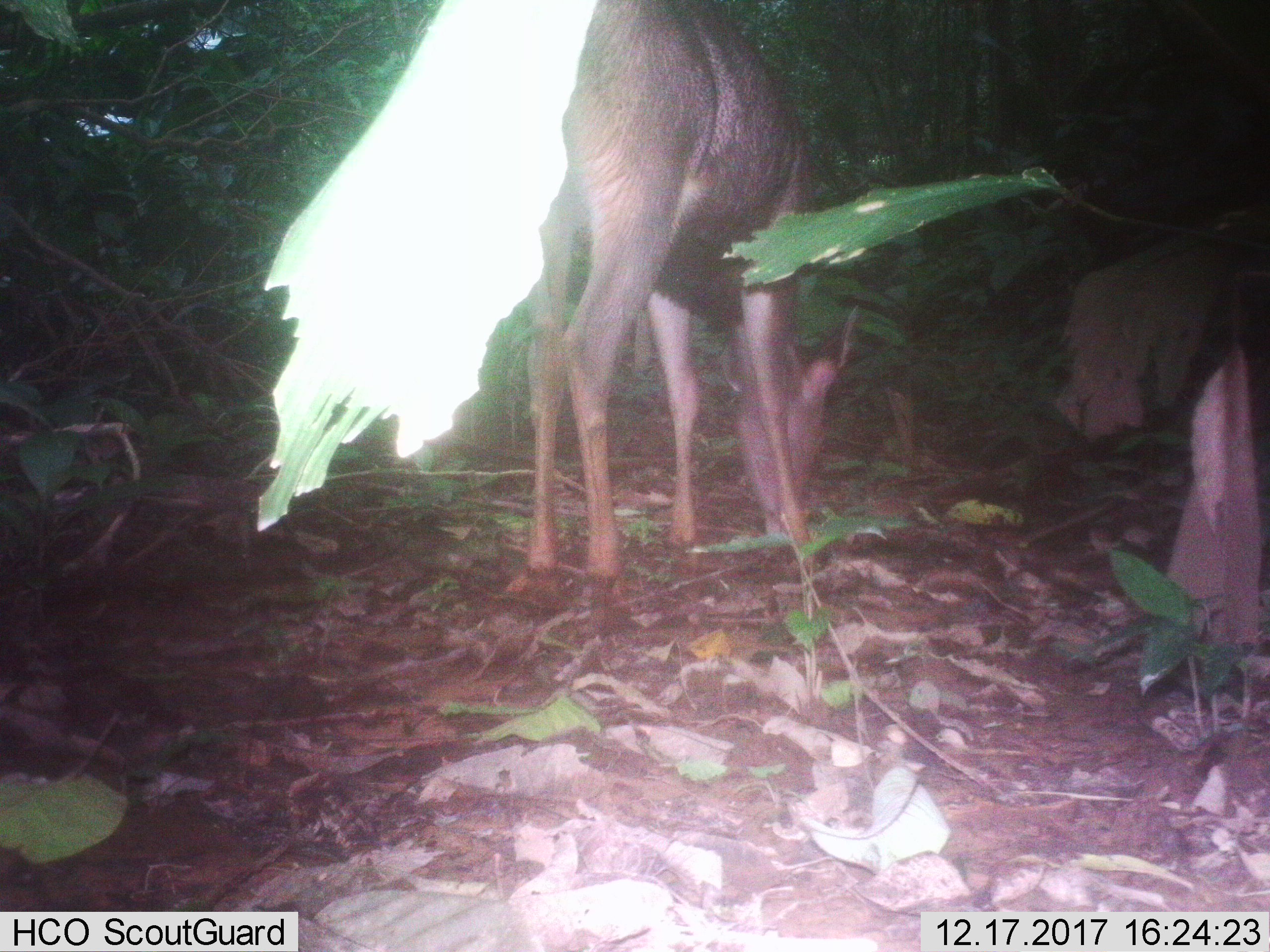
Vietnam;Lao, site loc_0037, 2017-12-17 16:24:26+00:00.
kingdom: Animalia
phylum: Chordata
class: Mammalia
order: Artiodactyla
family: Cervidae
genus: Rusa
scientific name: Rusa unicolor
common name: sambar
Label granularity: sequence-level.